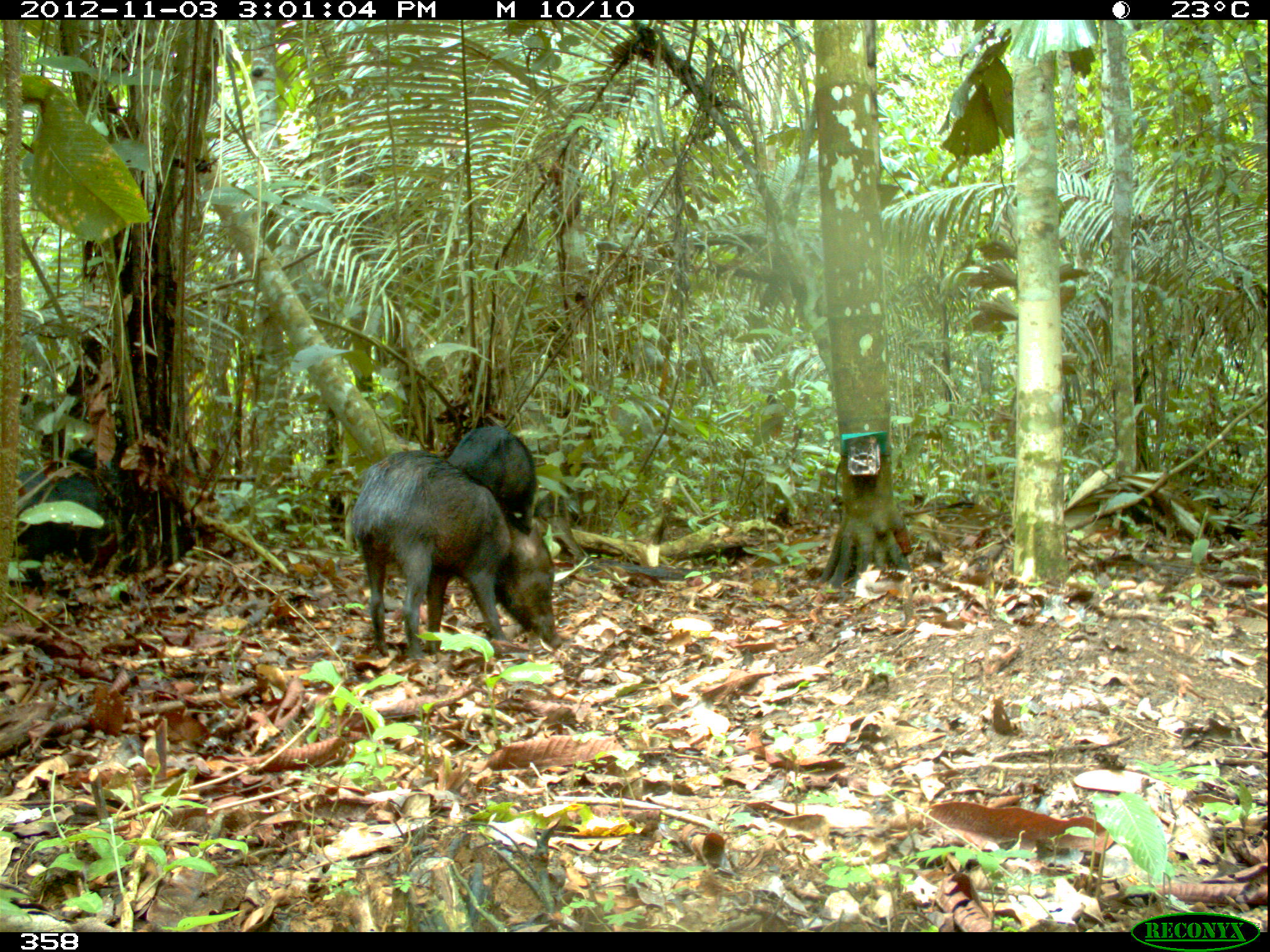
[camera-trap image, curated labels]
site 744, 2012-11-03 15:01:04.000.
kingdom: Animalia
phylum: Chordata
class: Mammalia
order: Artiodactyla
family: Tayassuidae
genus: Tayassu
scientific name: Tayassu pecari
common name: white-lipped peccary